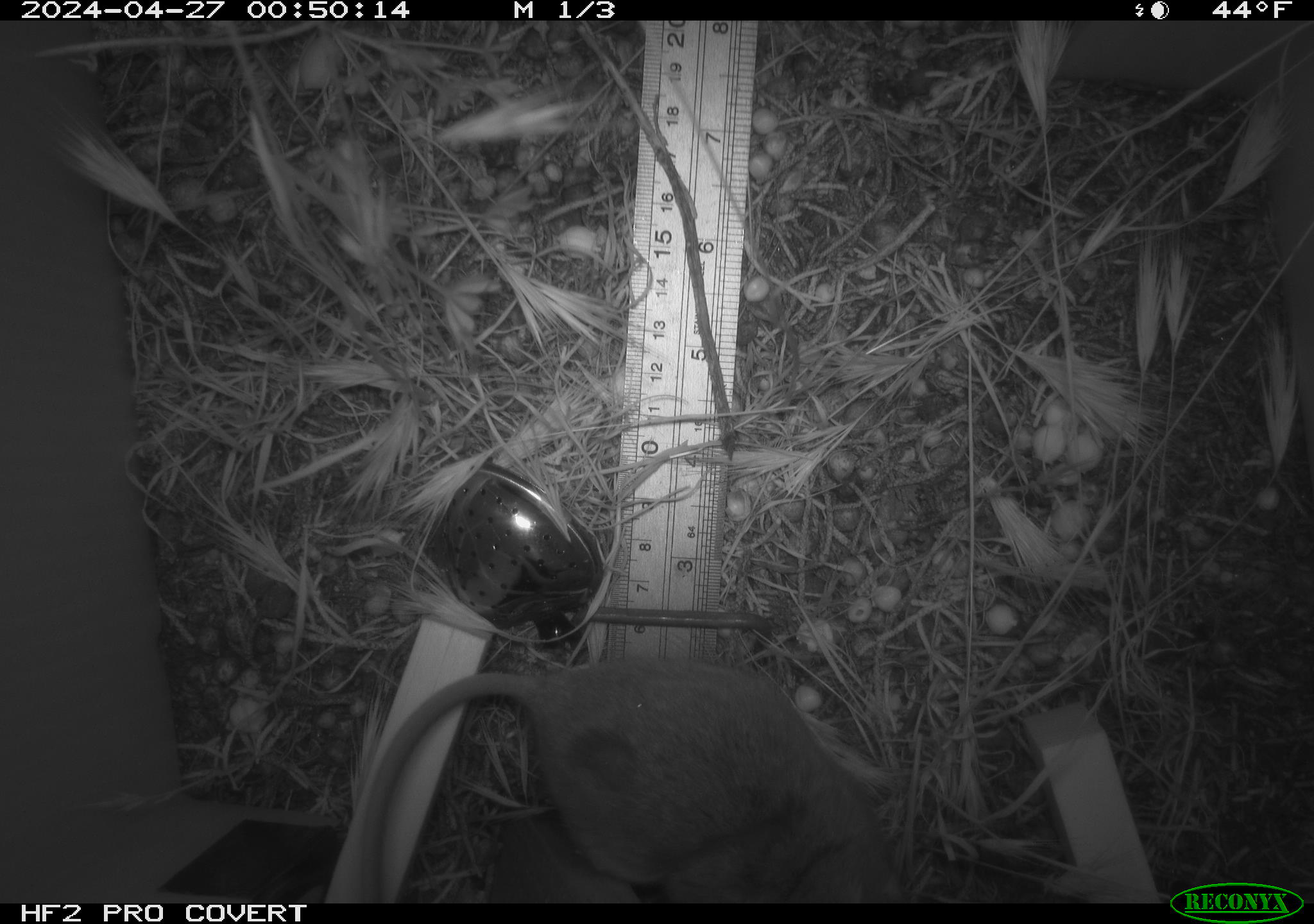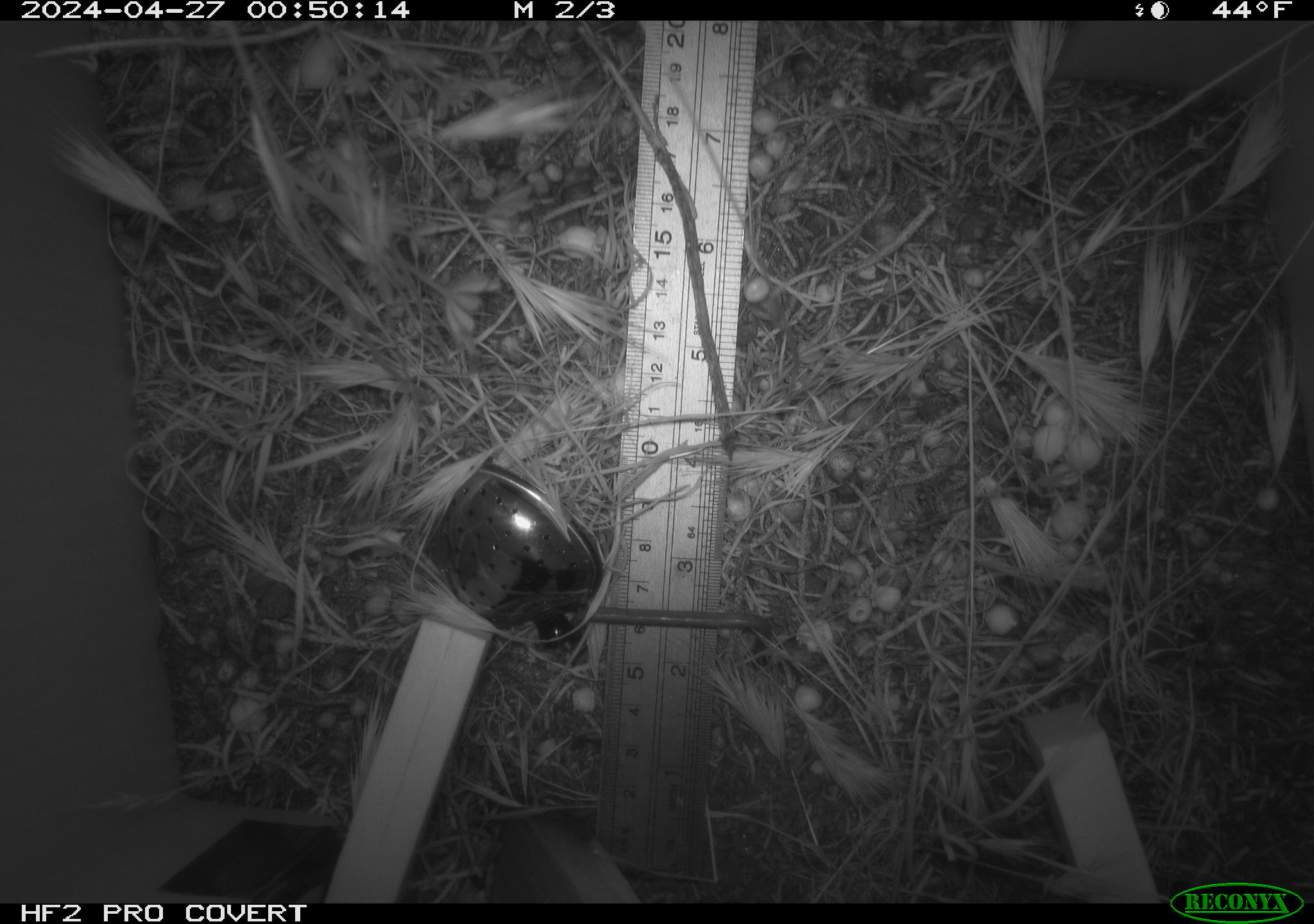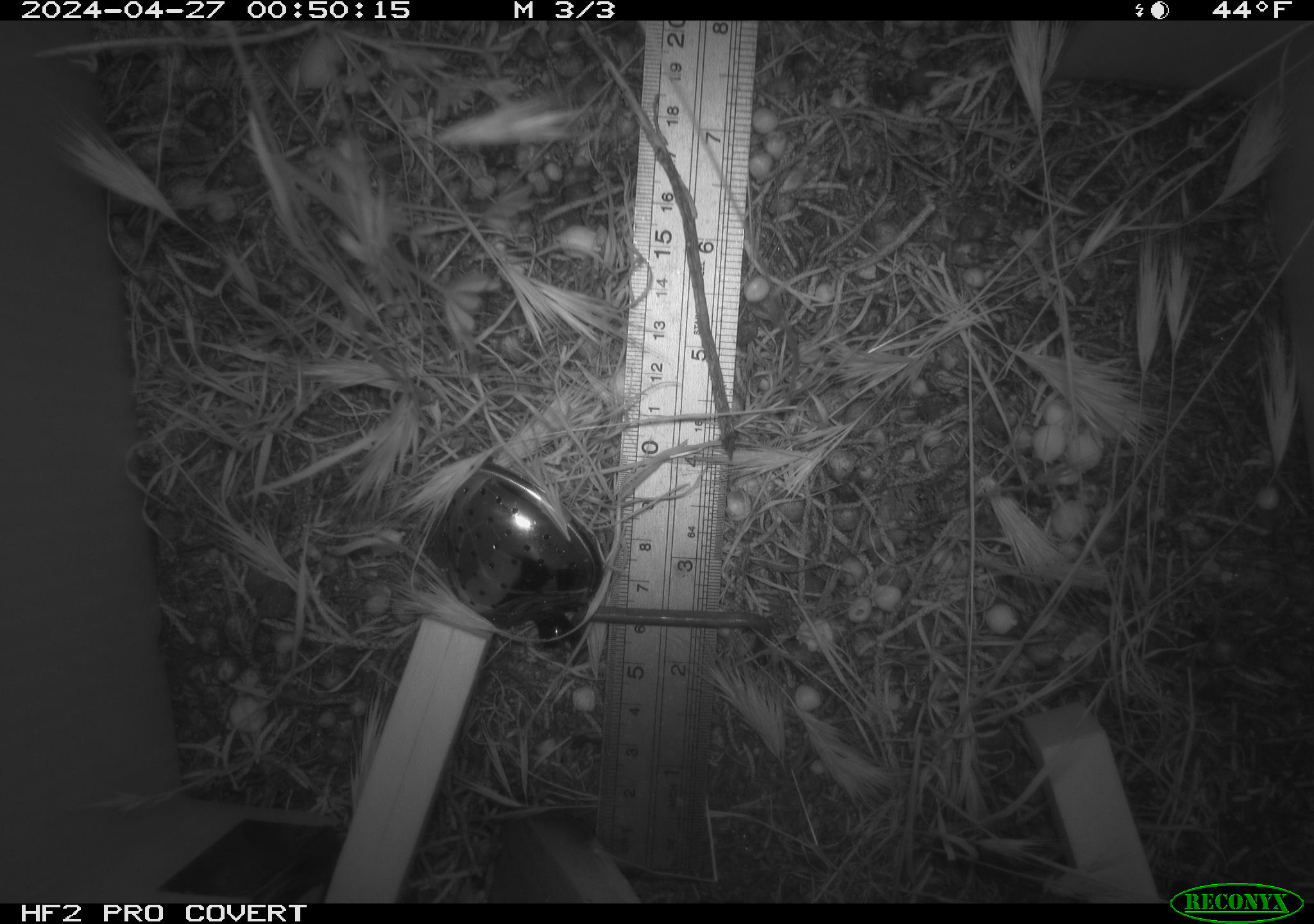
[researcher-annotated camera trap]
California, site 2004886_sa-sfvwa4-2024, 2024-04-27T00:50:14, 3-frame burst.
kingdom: Animalia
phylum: Chordata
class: Mammalia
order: Rodentia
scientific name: Rodentia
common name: mouse species